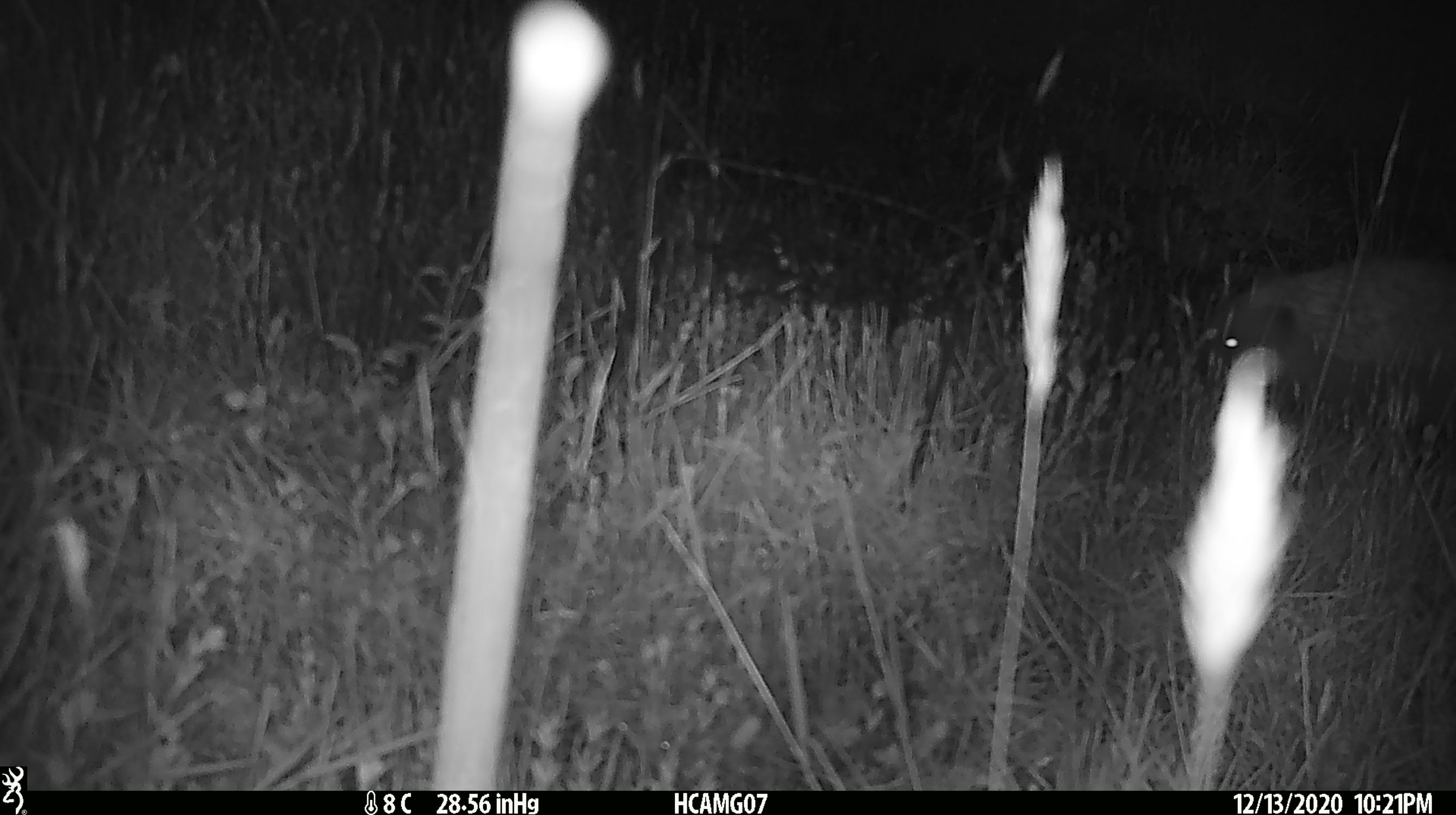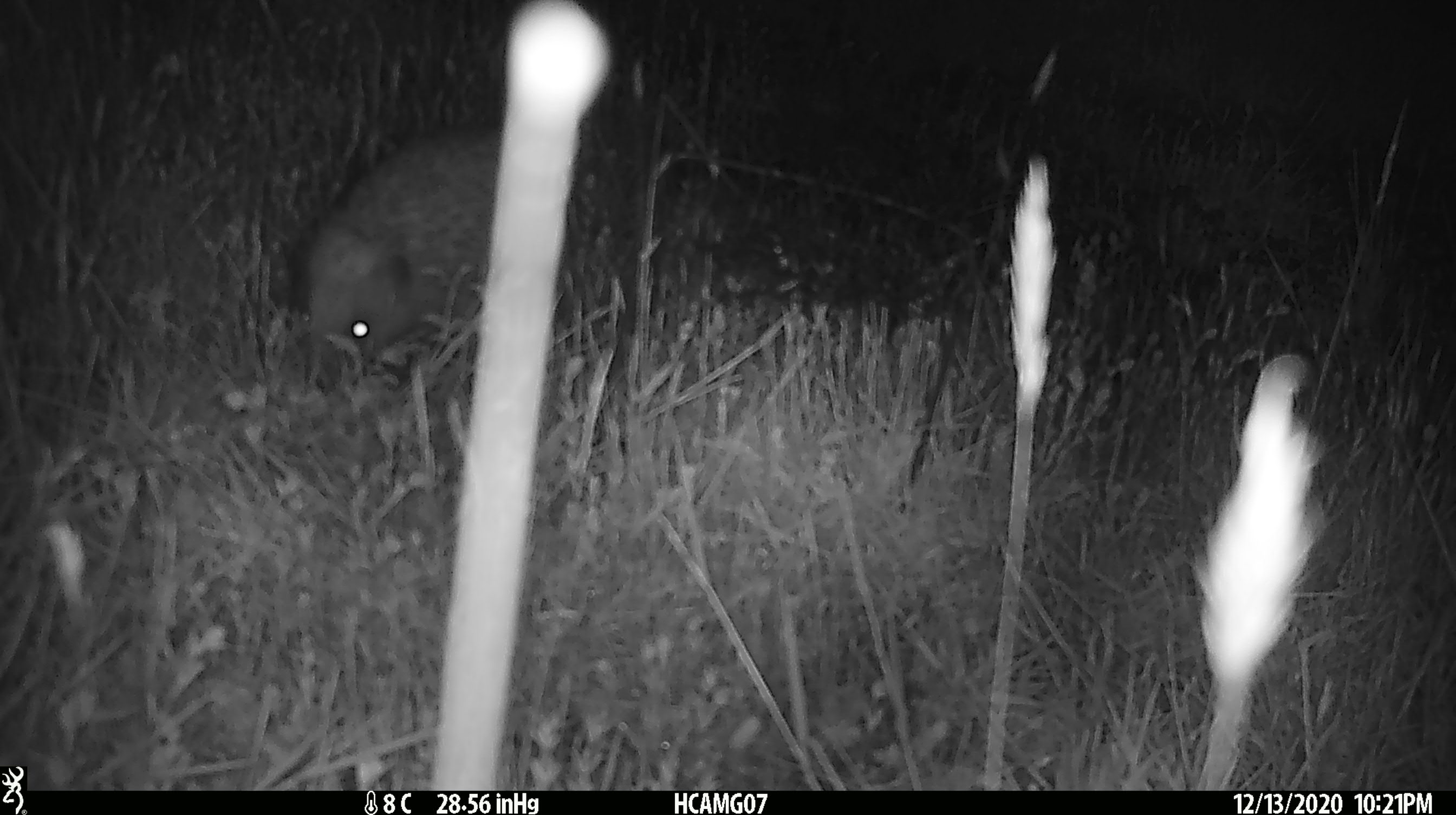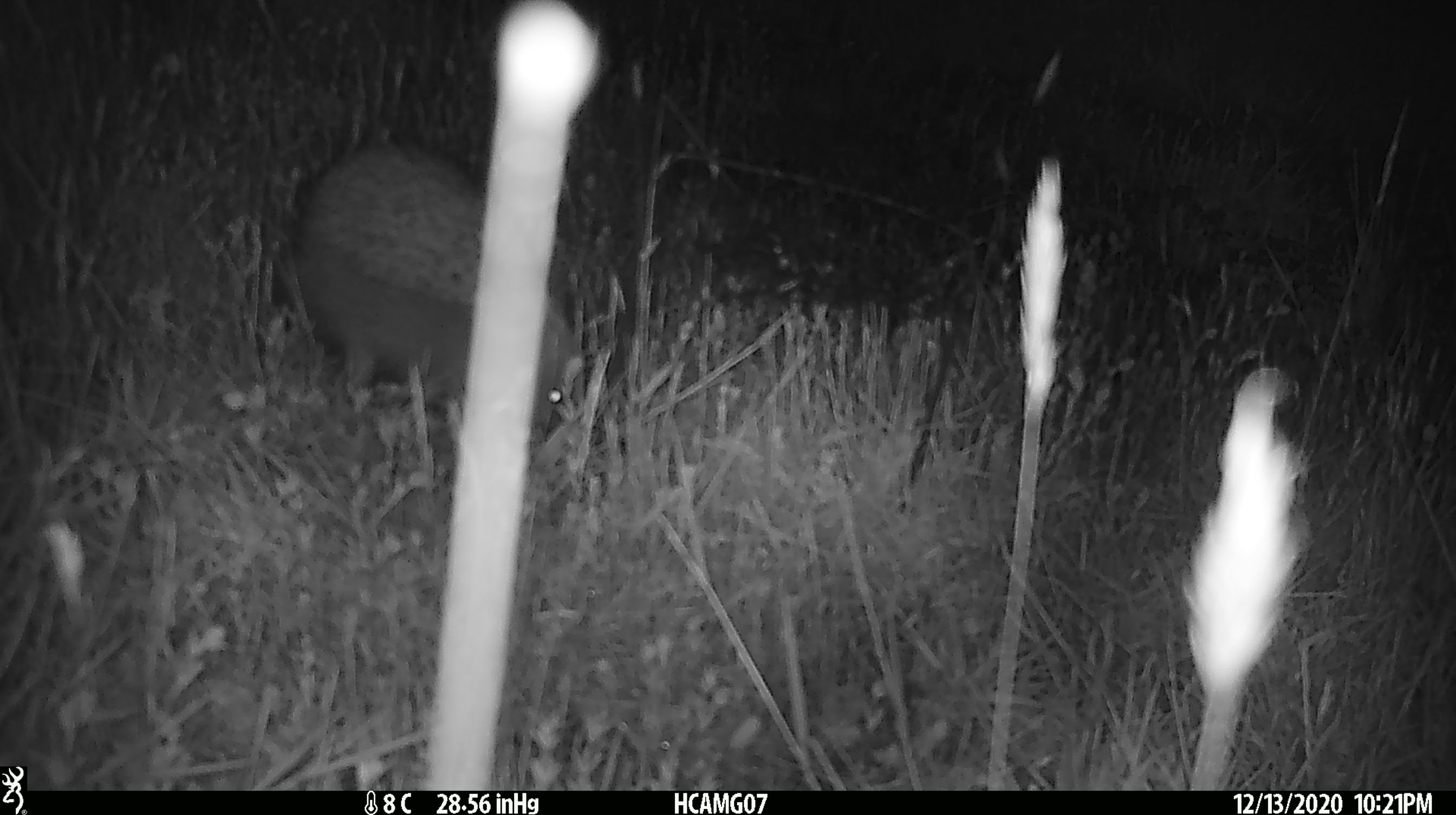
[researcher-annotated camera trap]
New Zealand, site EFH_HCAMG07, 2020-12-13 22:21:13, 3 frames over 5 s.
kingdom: Animalia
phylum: Chordata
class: Mammalia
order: Eulipotyphla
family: Erinaceidae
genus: Erinaceus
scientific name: Erinaceus europaeus europaeus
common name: european hedgehog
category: hedgehog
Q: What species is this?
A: Hedgehog (european hedgehog) (Erinaceus europaeus europaeus).